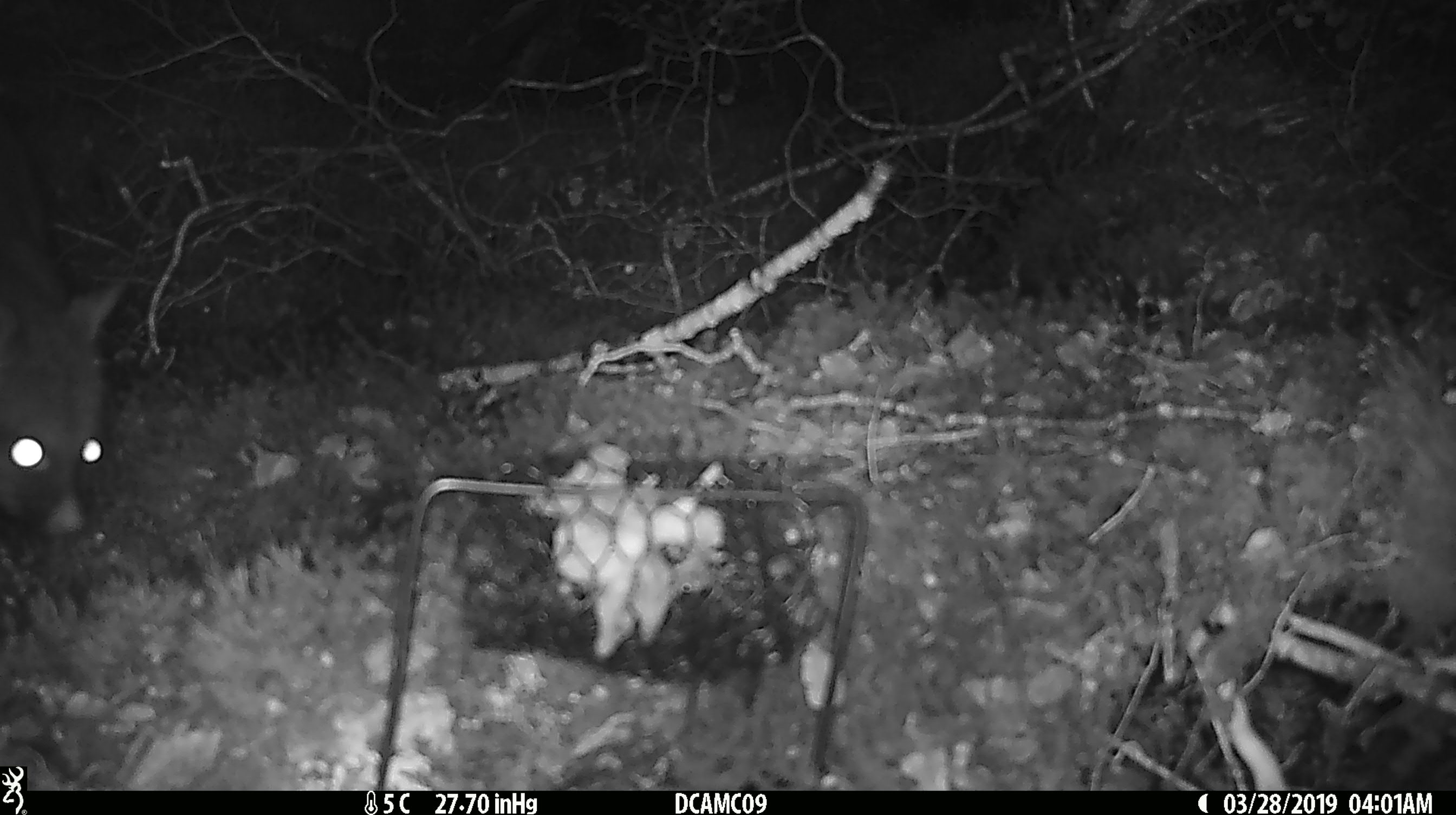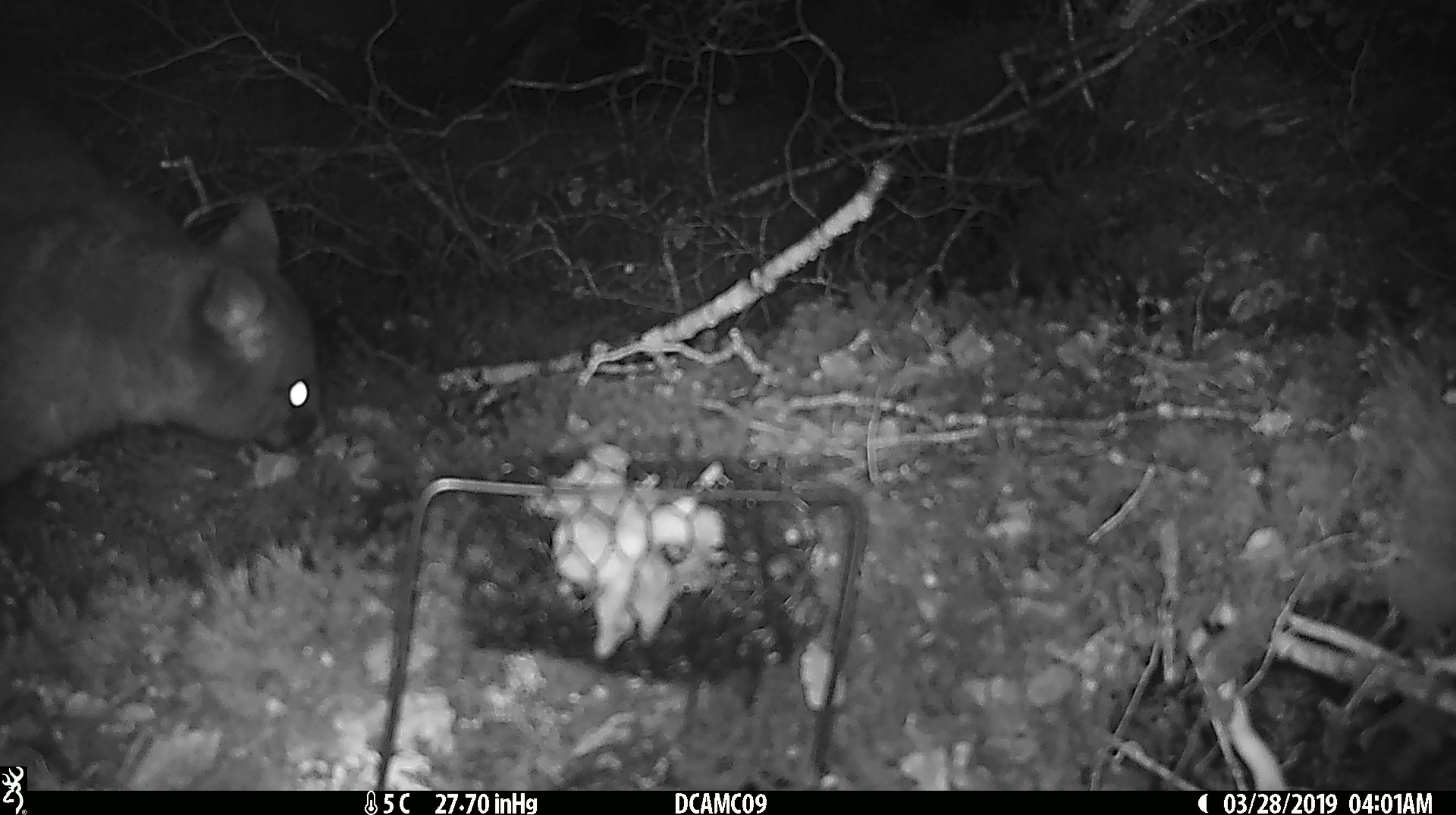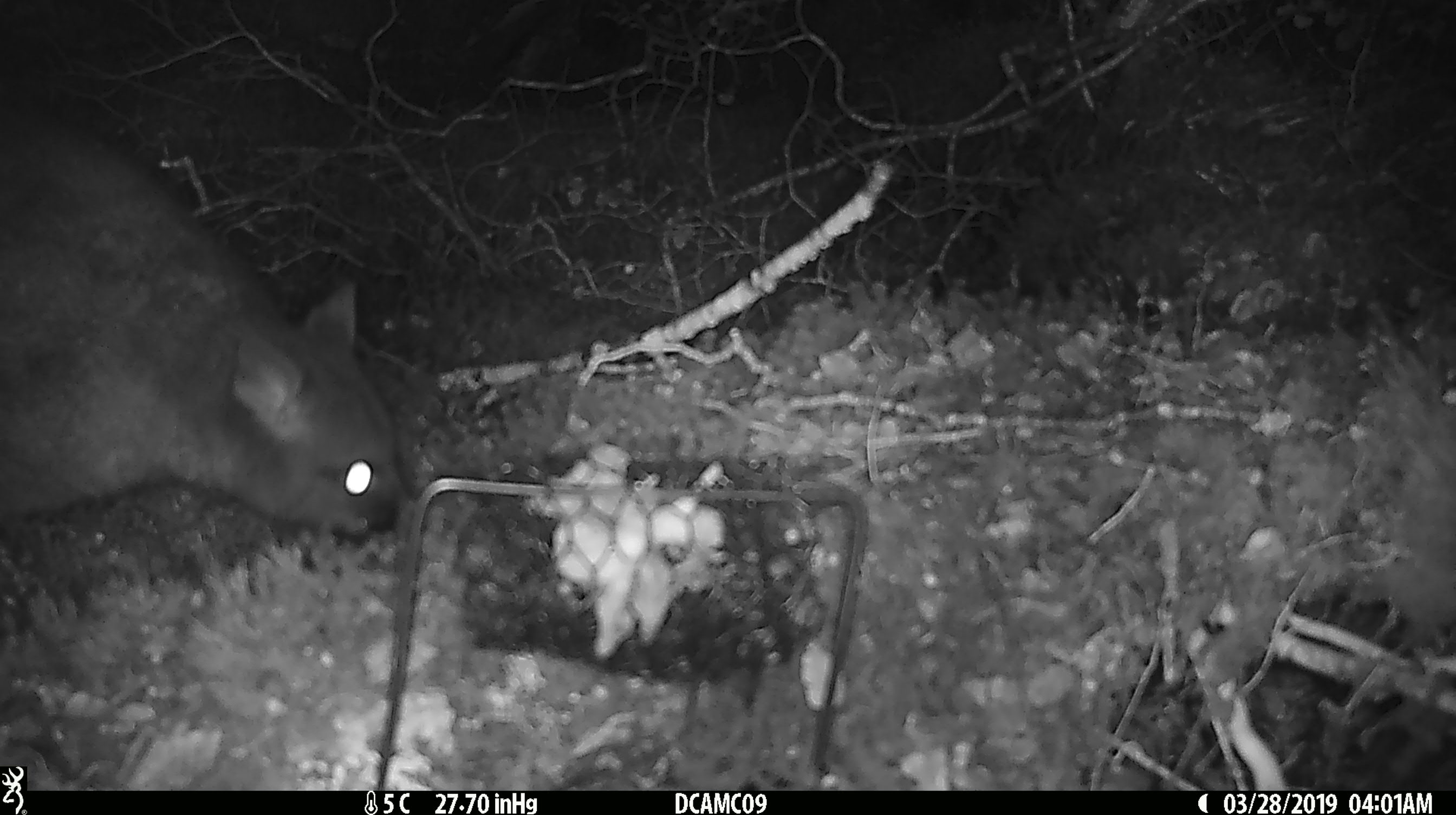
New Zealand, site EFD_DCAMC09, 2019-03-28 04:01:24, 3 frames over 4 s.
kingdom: Animalia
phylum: Chordata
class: Mammalia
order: Diprotodontia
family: Phalangeridae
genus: Trichosurus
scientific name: Trichosurus vulpecula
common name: common brushtail possum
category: possum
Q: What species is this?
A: Possum (common brushtail possum) (Trichosurus vulpecula).